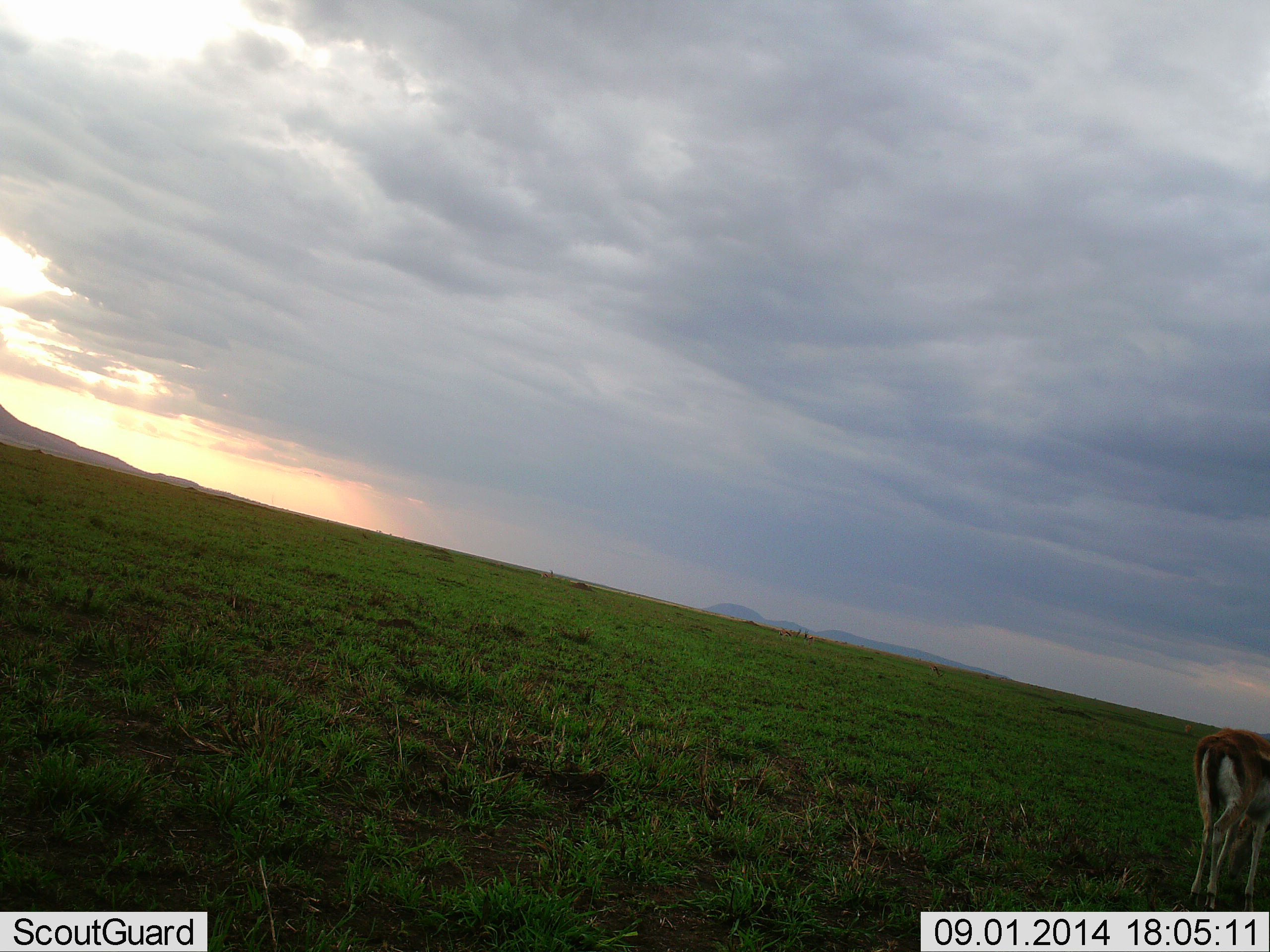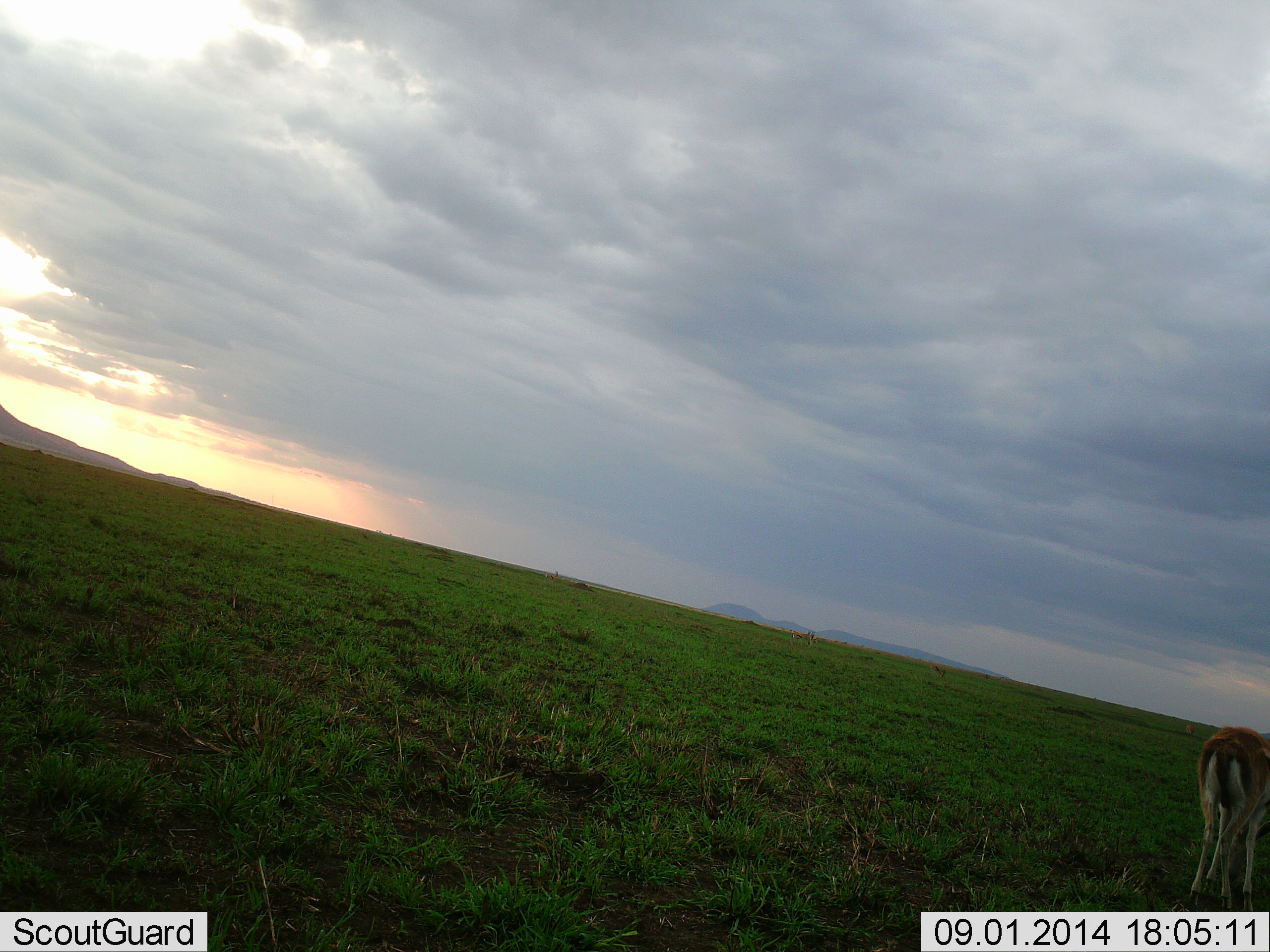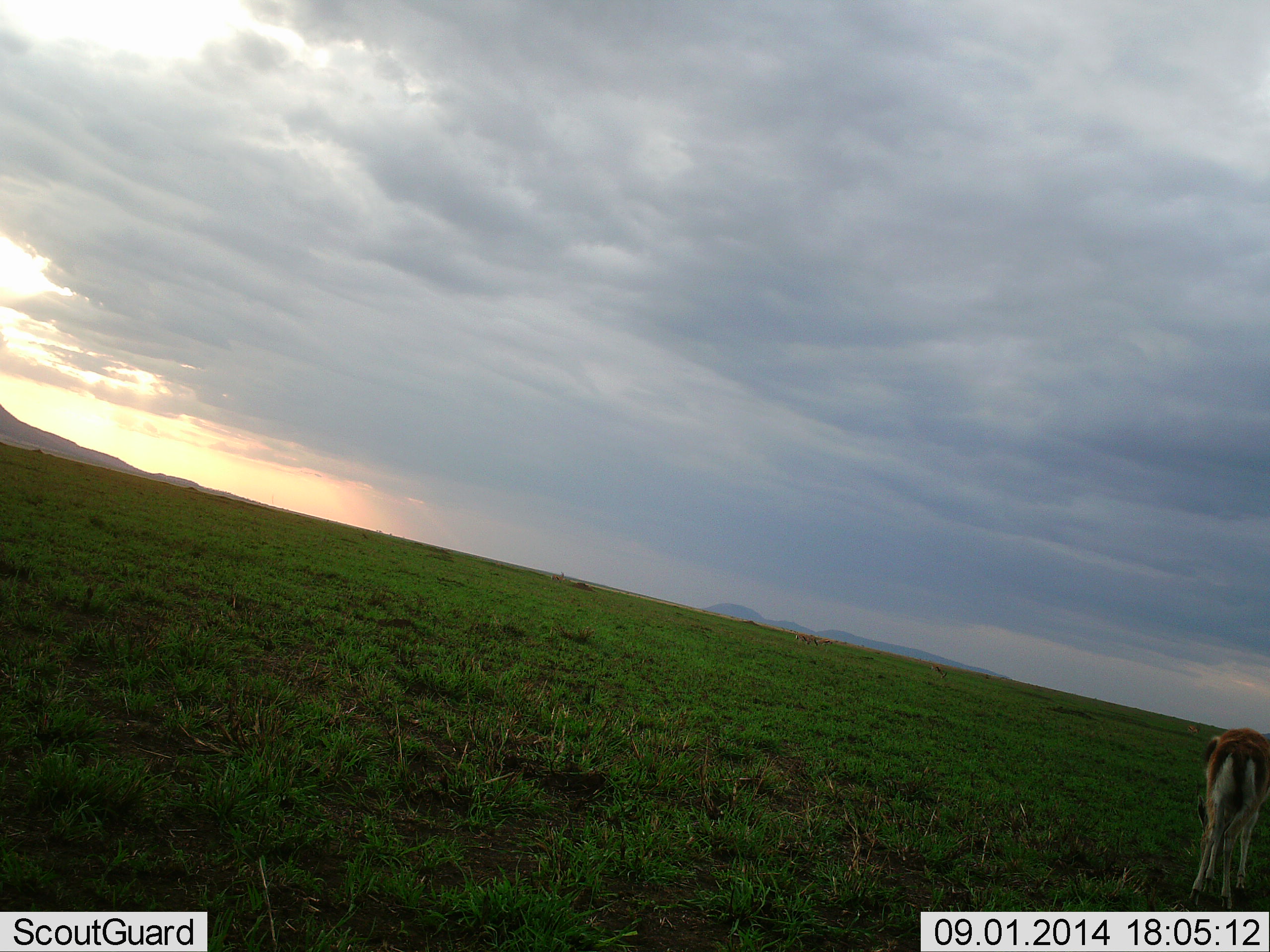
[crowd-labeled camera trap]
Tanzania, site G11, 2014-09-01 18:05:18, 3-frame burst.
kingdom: Animalia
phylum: Chordata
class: Mammalia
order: Artiodactyla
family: Bovidae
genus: Eudorcas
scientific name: Eudorcas thomsonii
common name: thomson's gazelle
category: gazellethomsons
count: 1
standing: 30%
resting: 0%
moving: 30%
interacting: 0%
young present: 0%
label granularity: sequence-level